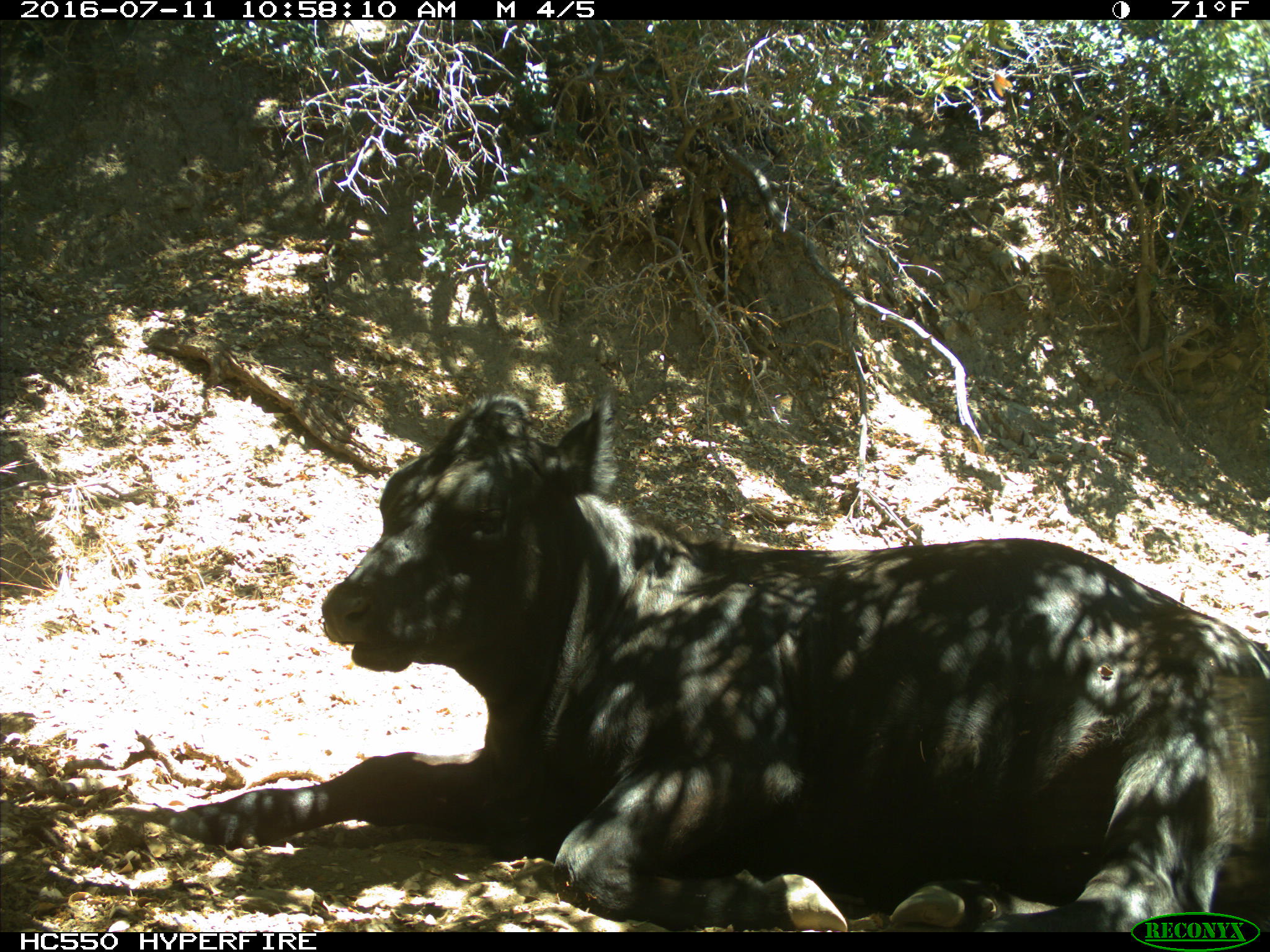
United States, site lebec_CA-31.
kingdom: Animalia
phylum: Chordata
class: Mammalia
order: Artiodactyla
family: Bovidae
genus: Bos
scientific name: Bos taurus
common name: domestic cow